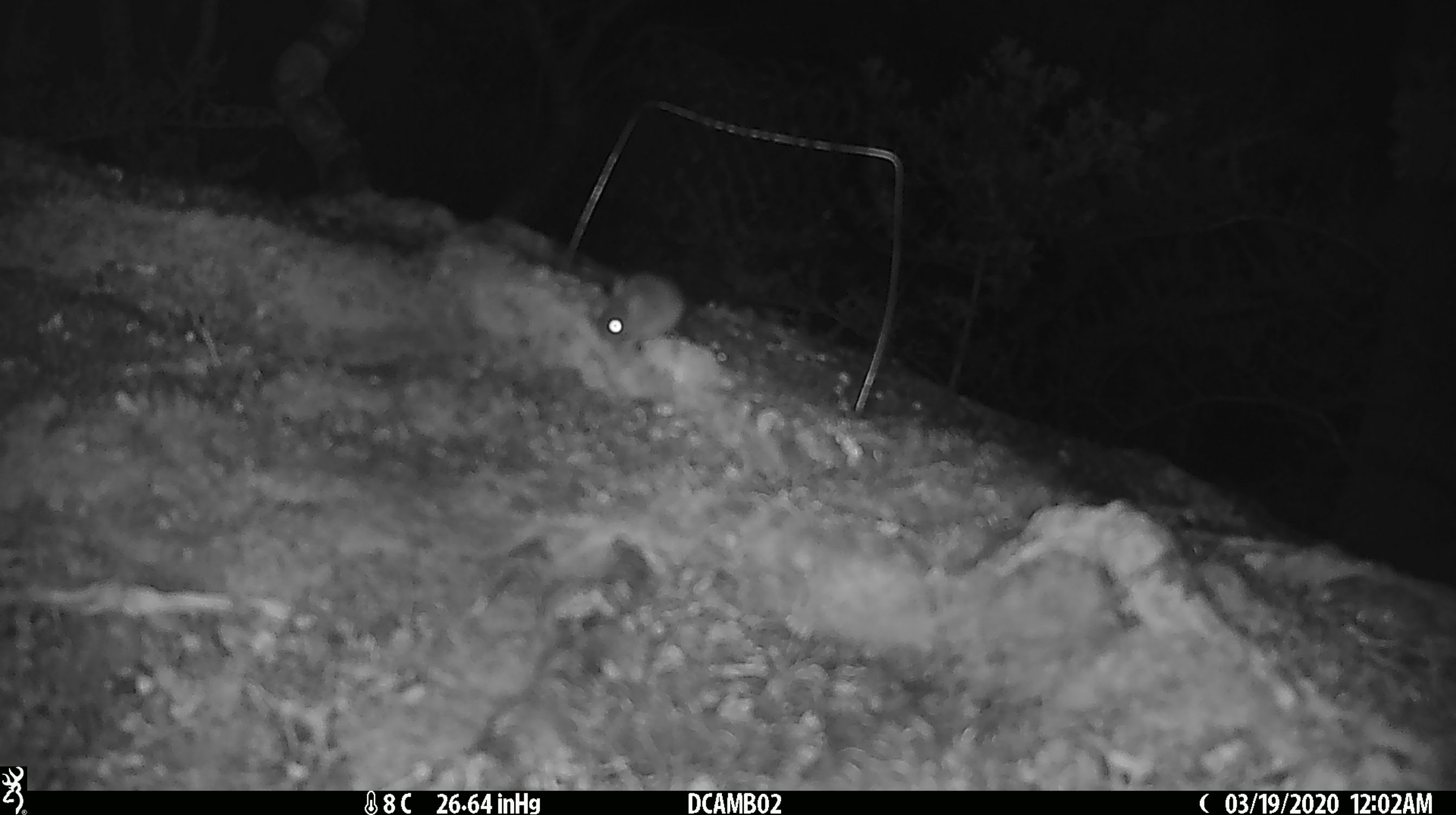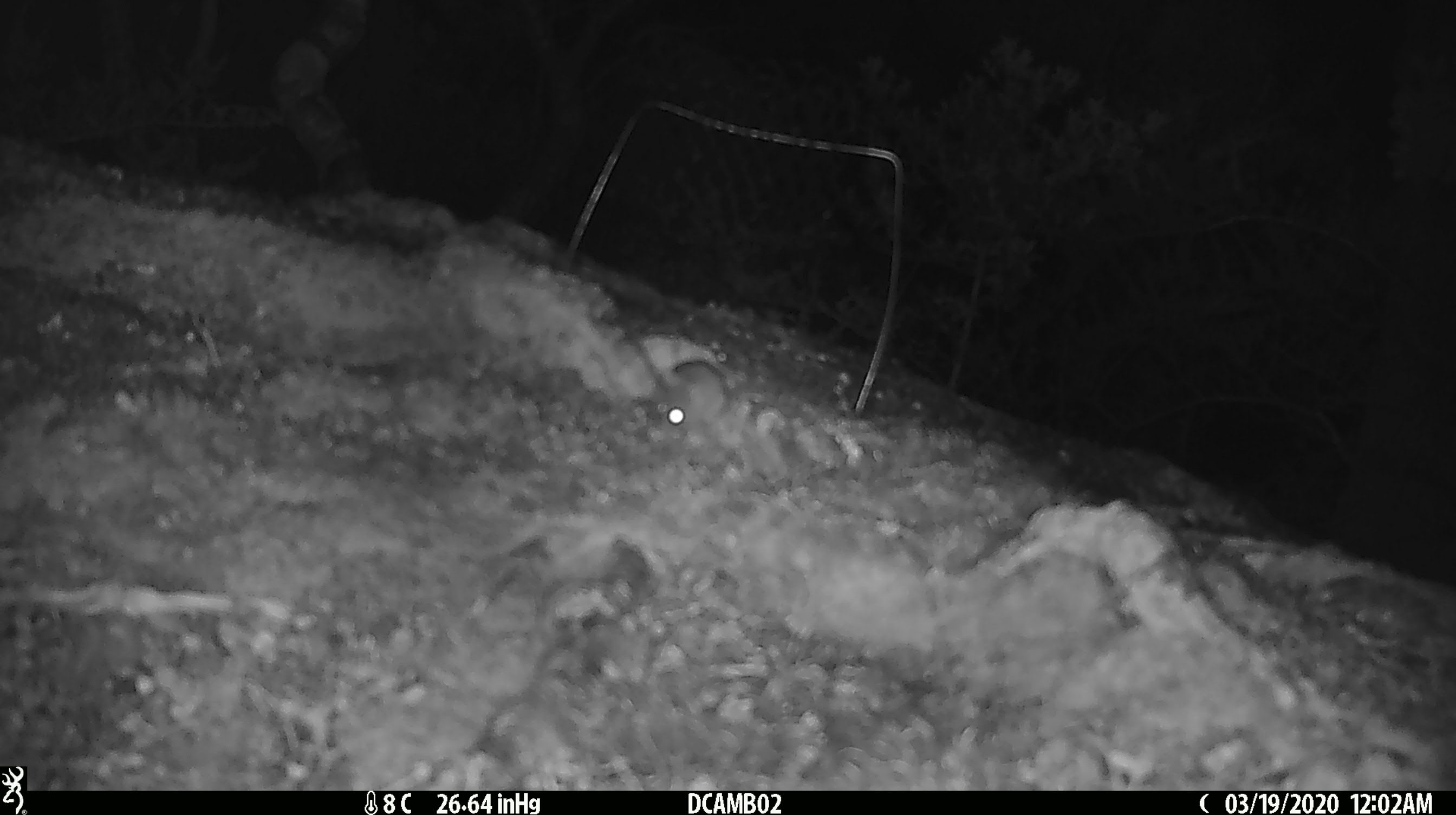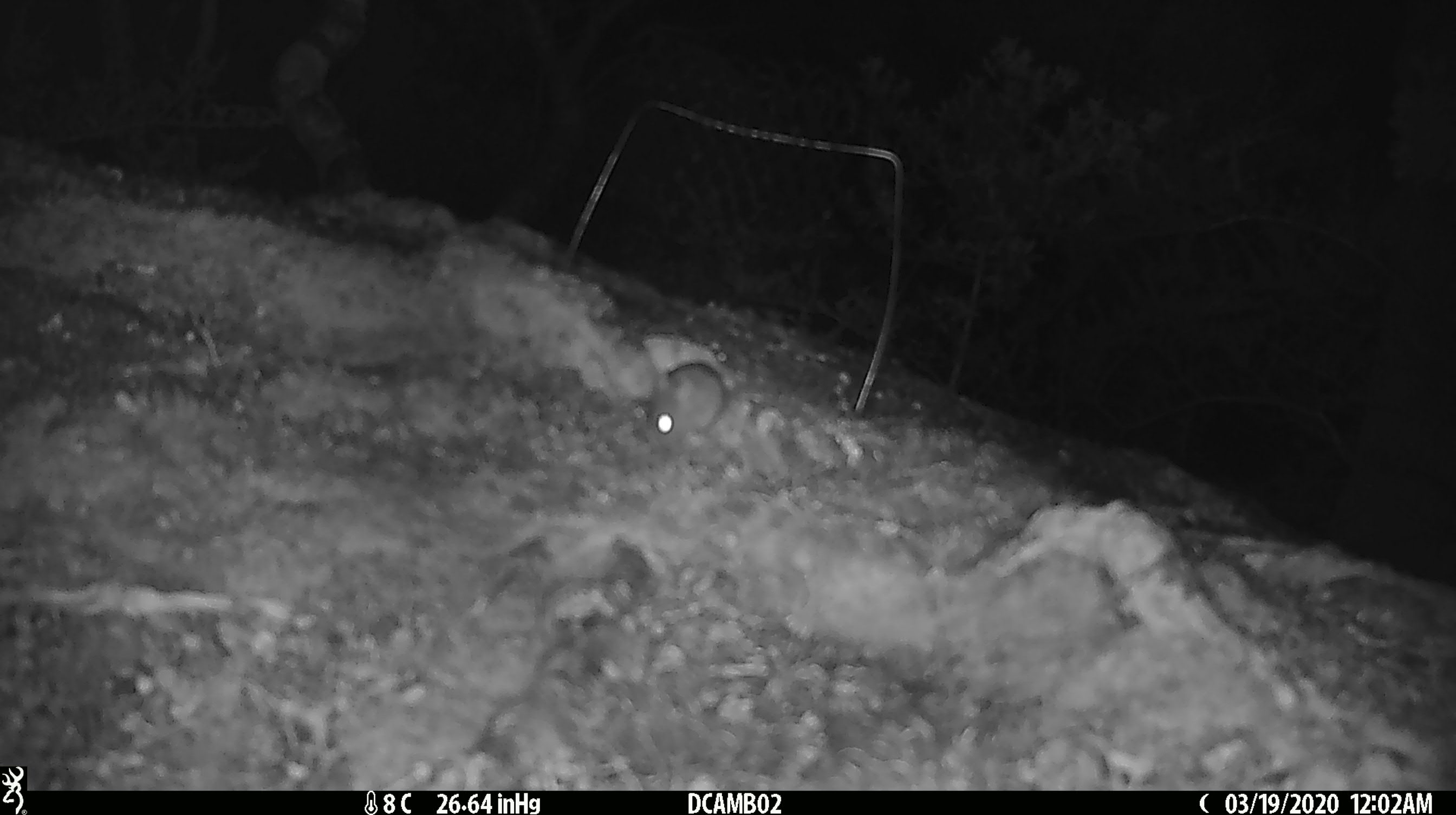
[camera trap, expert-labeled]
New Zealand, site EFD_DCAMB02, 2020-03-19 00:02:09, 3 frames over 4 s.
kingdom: Animalia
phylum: Chordata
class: Mammalia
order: Rodentia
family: Muridae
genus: Mus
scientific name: Mus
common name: mouse